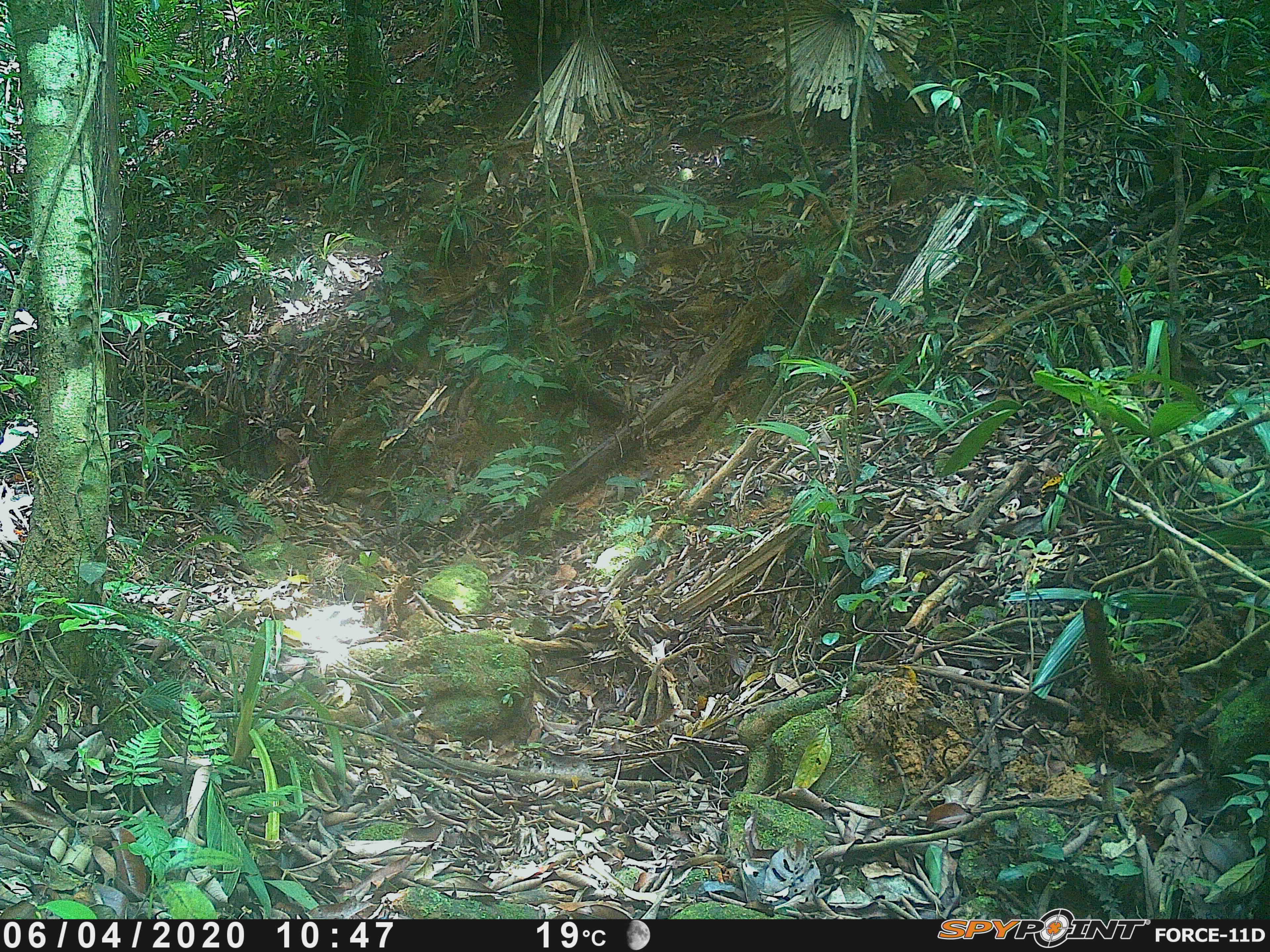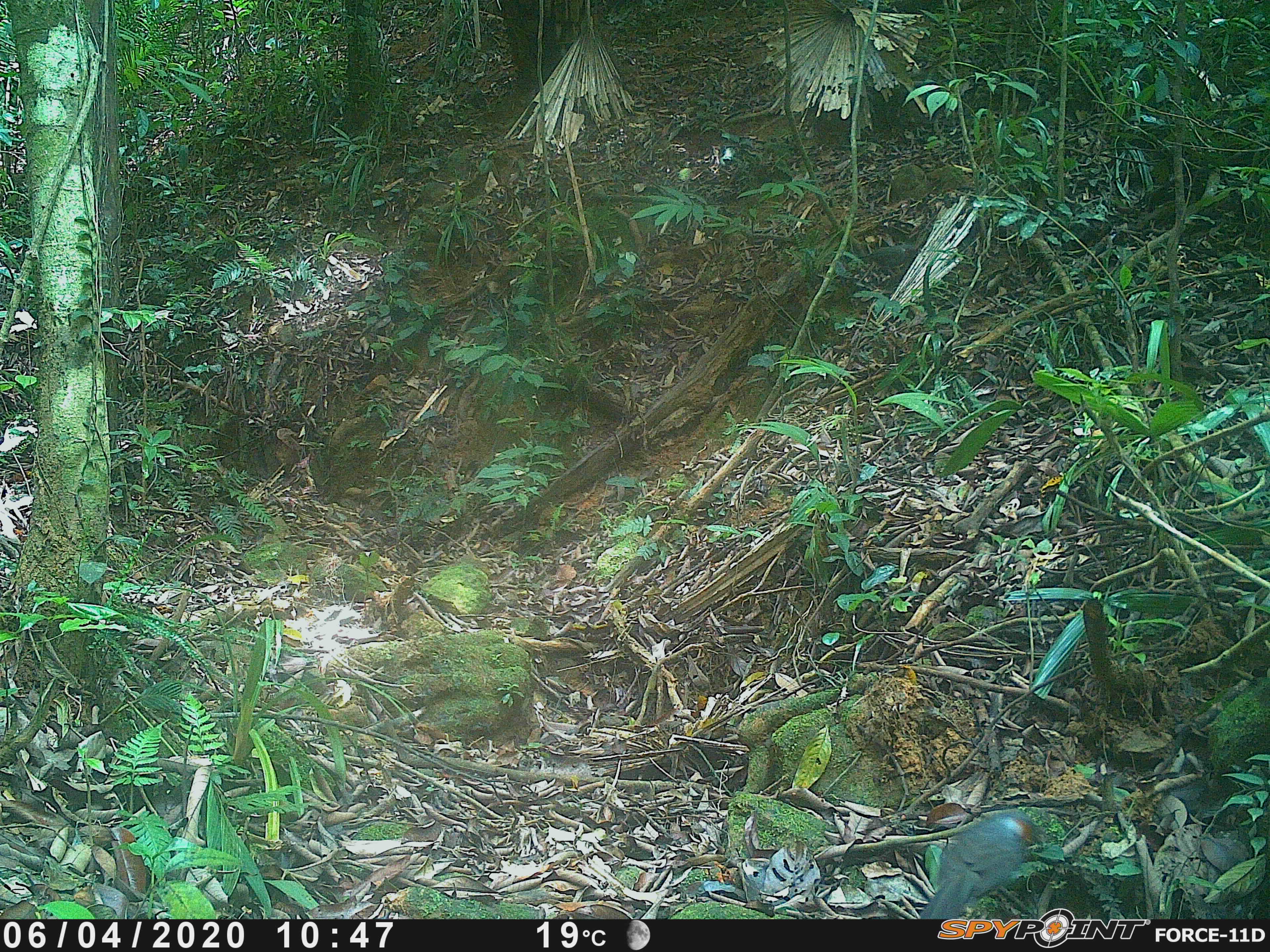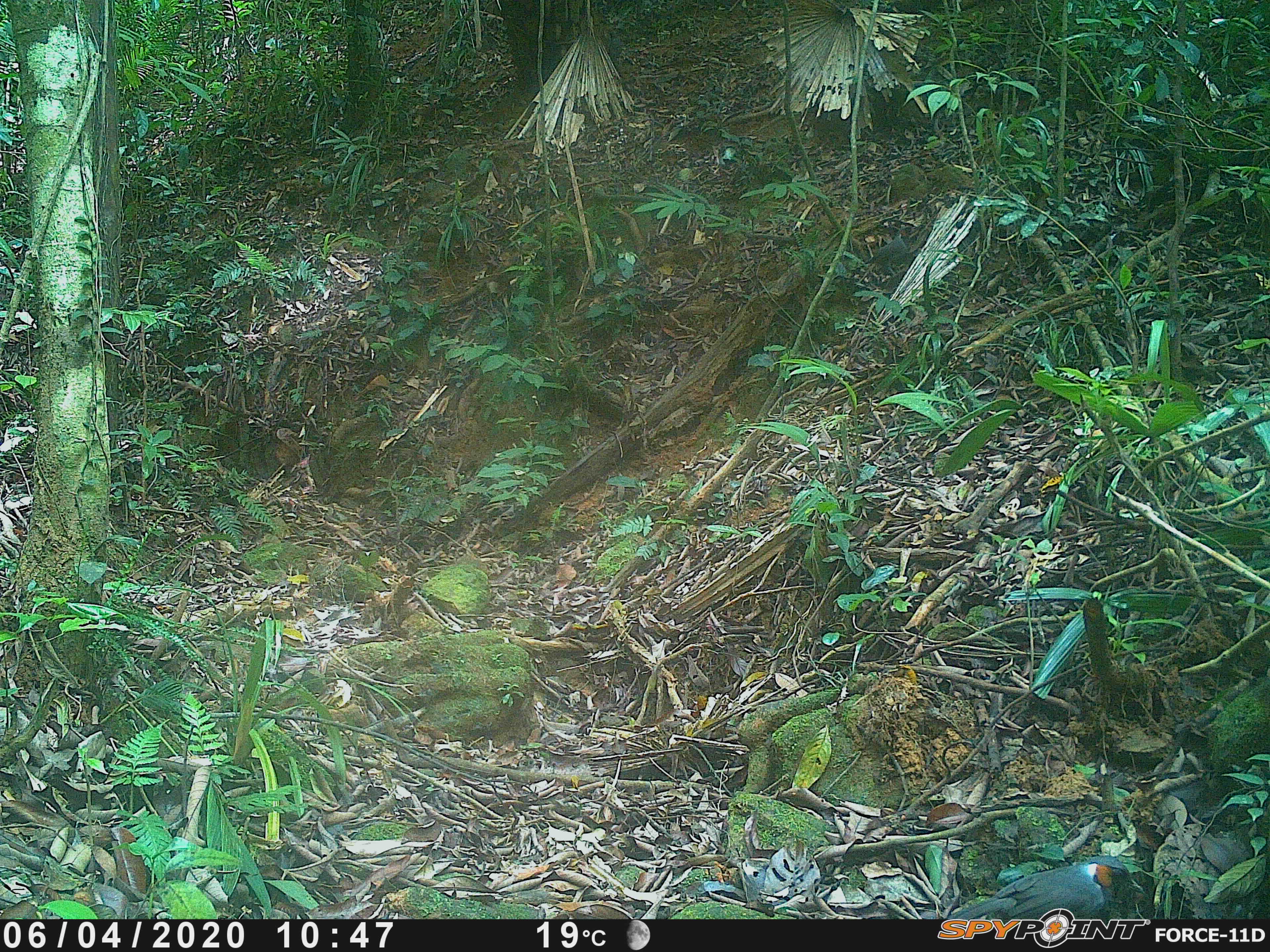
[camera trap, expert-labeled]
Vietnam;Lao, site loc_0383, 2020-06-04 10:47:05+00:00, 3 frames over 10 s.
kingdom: Animalia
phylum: Chordata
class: Aves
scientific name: Aves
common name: bird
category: unidentified bird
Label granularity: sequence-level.